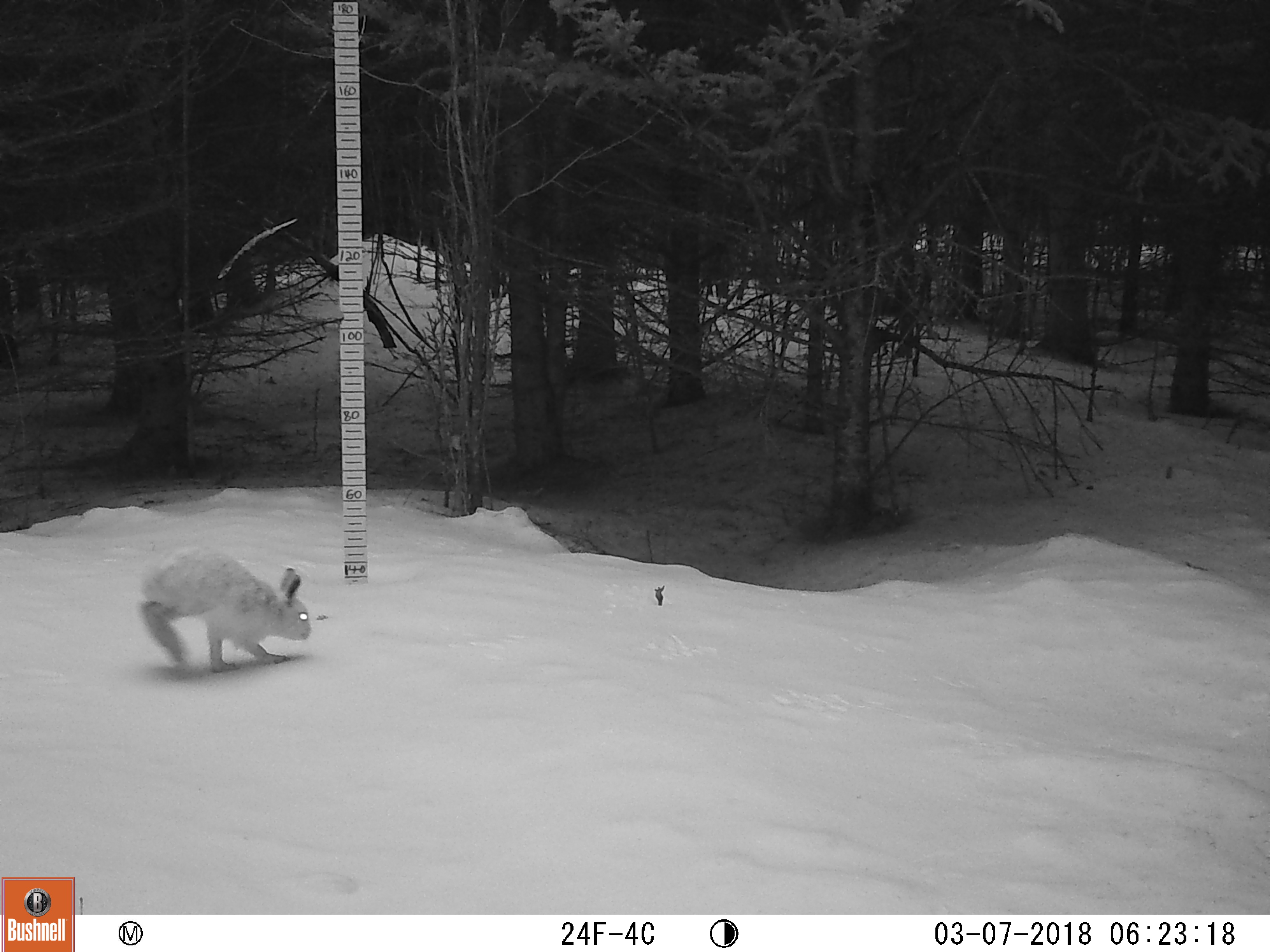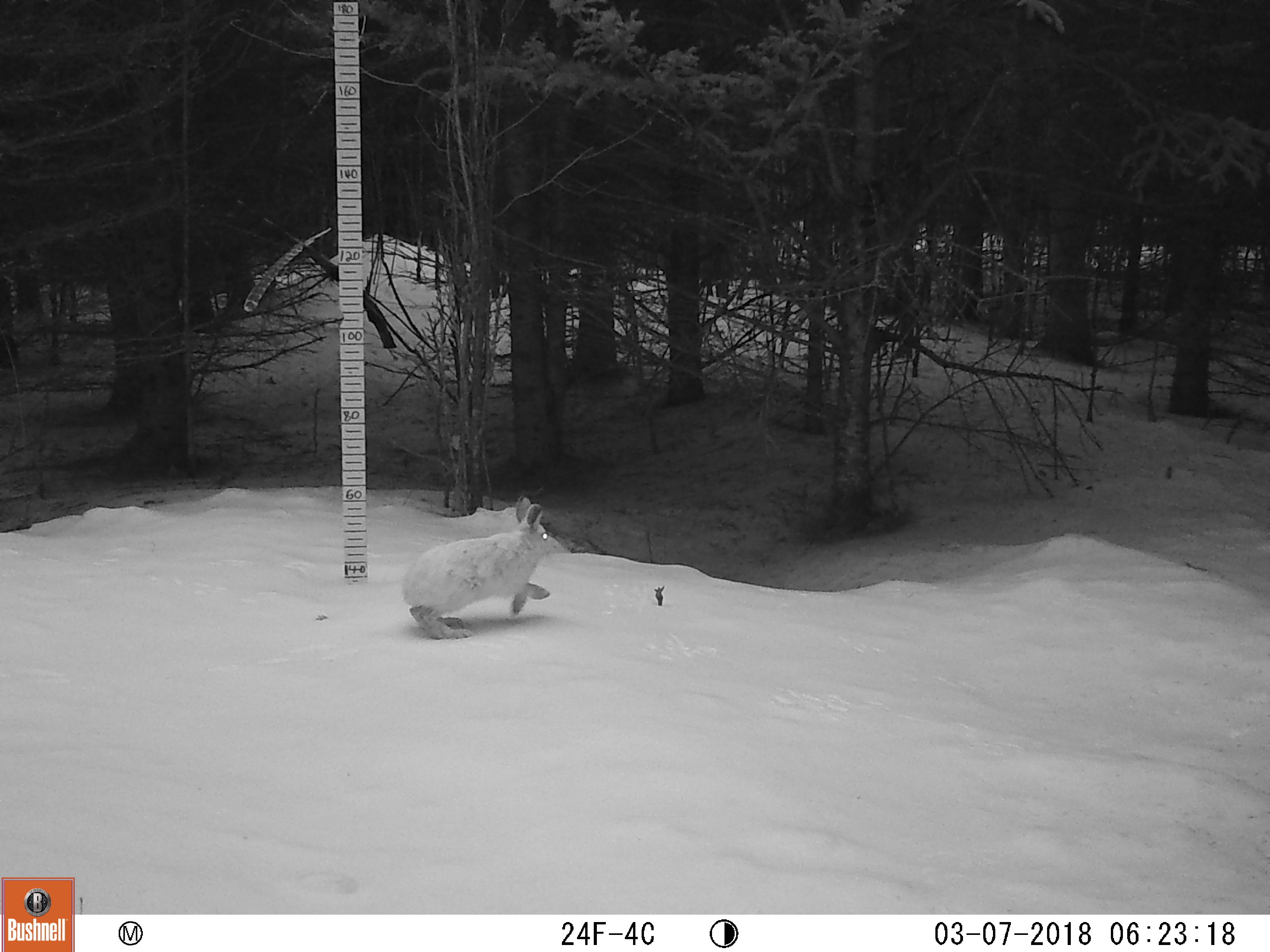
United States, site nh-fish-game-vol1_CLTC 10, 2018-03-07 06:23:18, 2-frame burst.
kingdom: Animalia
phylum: Chordata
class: Mammalia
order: Lagomorpha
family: Leporidae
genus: Lepus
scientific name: Lepus americanus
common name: snowshoe hare